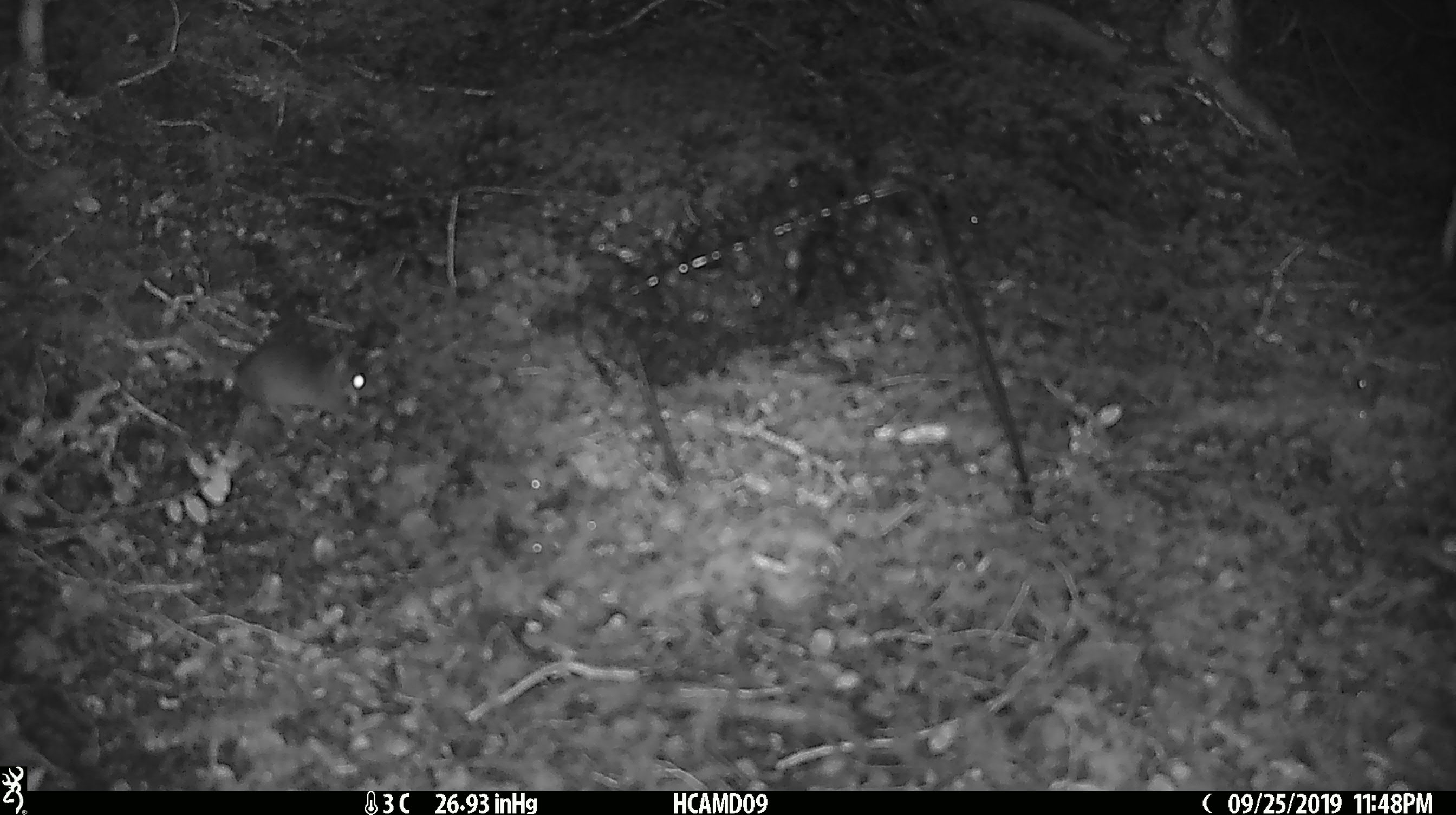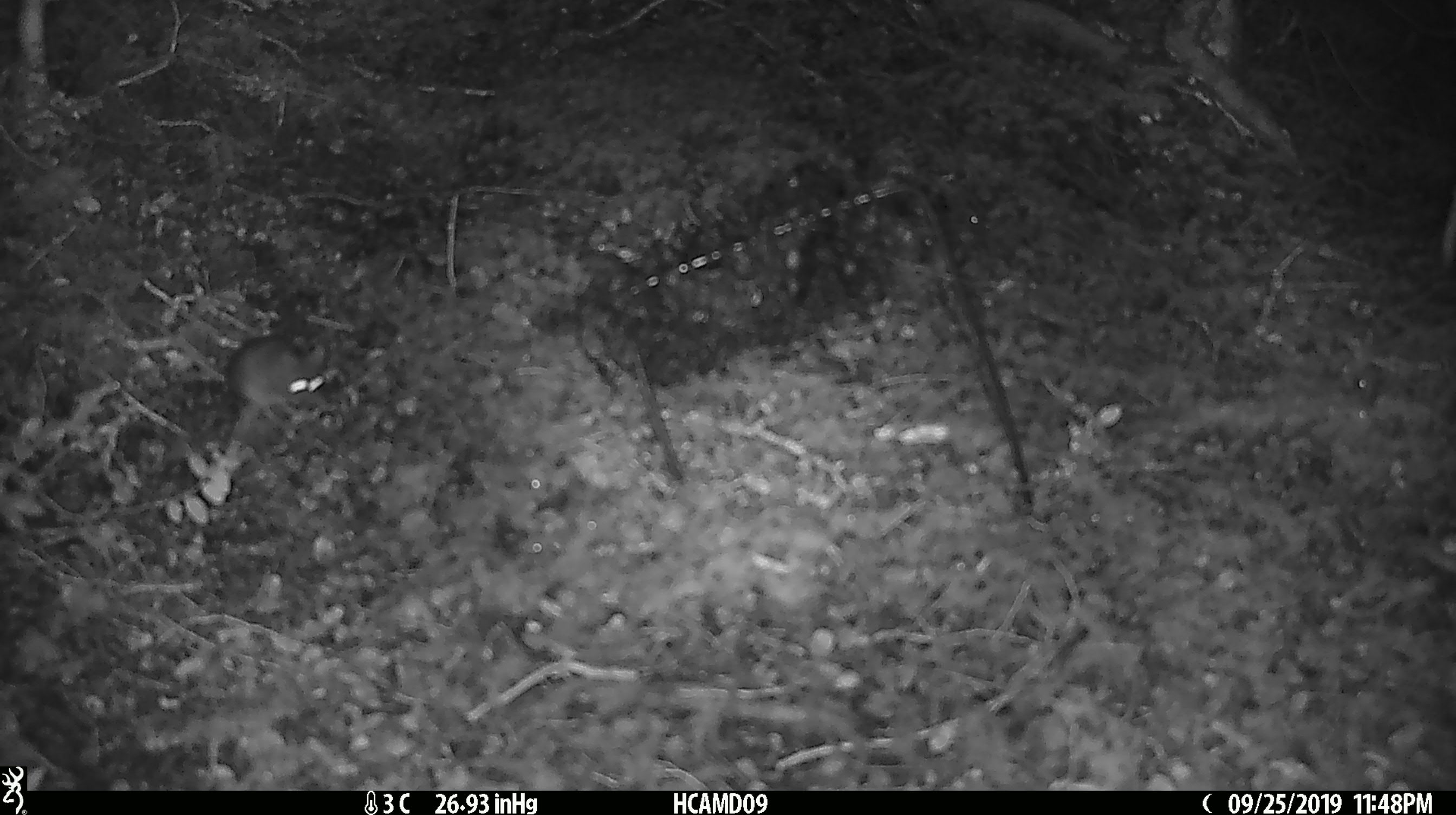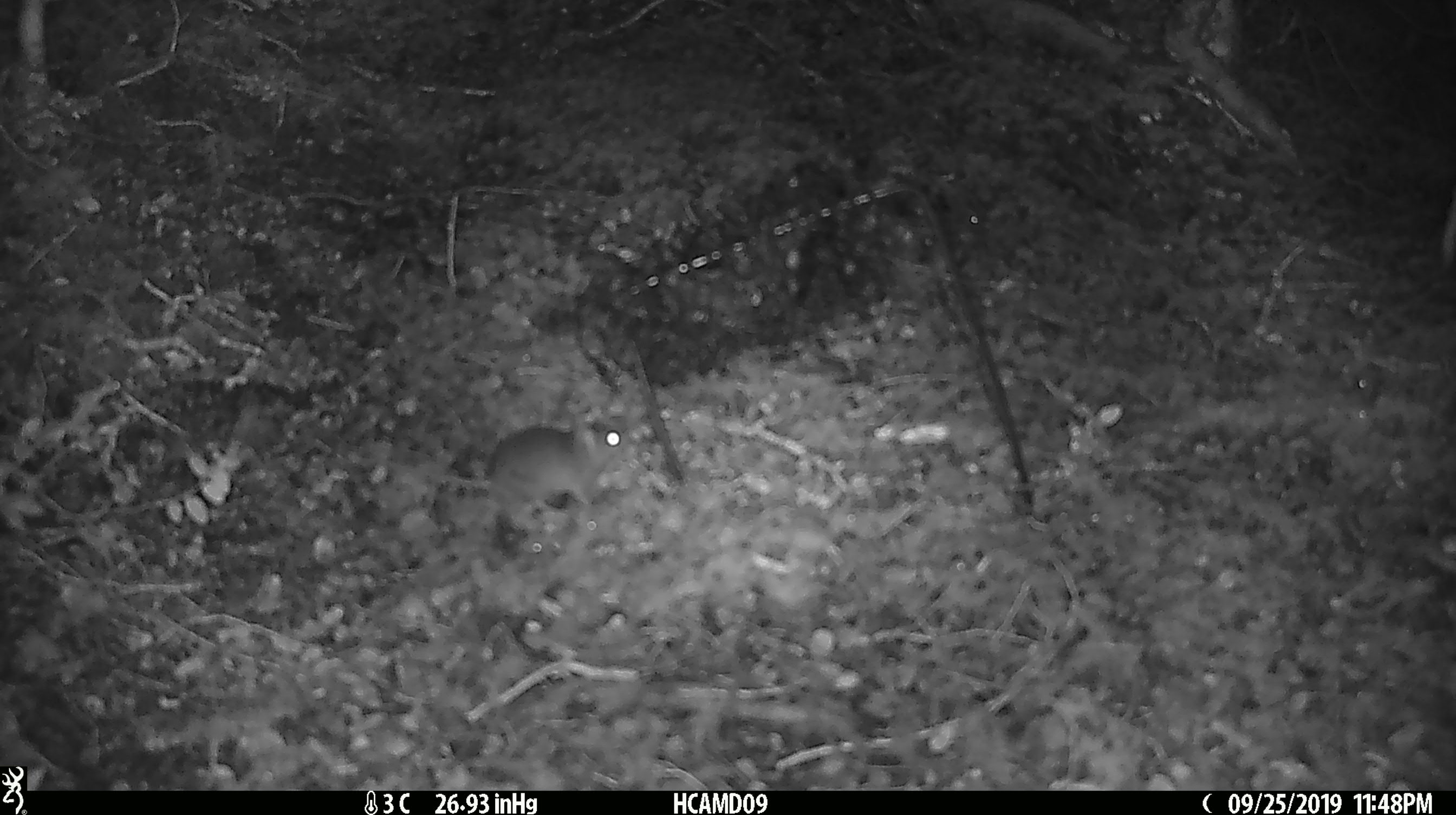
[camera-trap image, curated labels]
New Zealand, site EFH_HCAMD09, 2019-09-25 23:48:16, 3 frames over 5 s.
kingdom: Animalia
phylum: Chordata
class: Mammalia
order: Rodentia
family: Muridae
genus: Mus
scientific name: Mus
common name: mouse